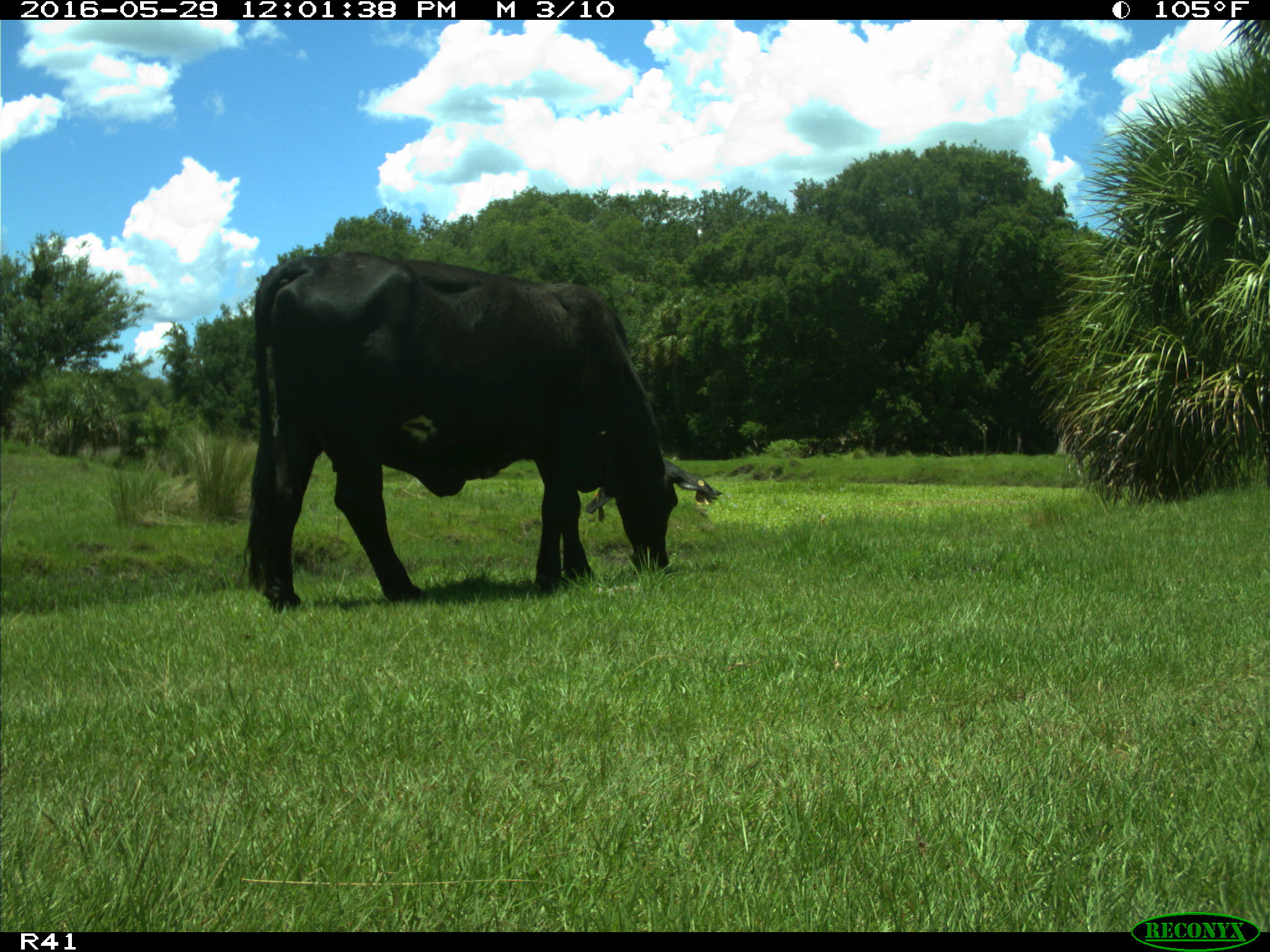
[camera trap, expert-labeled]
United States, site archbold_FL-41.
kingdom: Animalia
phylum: Chordata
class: Mammalia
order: Artiodactyla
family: Bovidae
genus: Bos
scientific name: Bos taurus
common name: domestic cow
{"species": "Bos taurus (domestic cow)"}